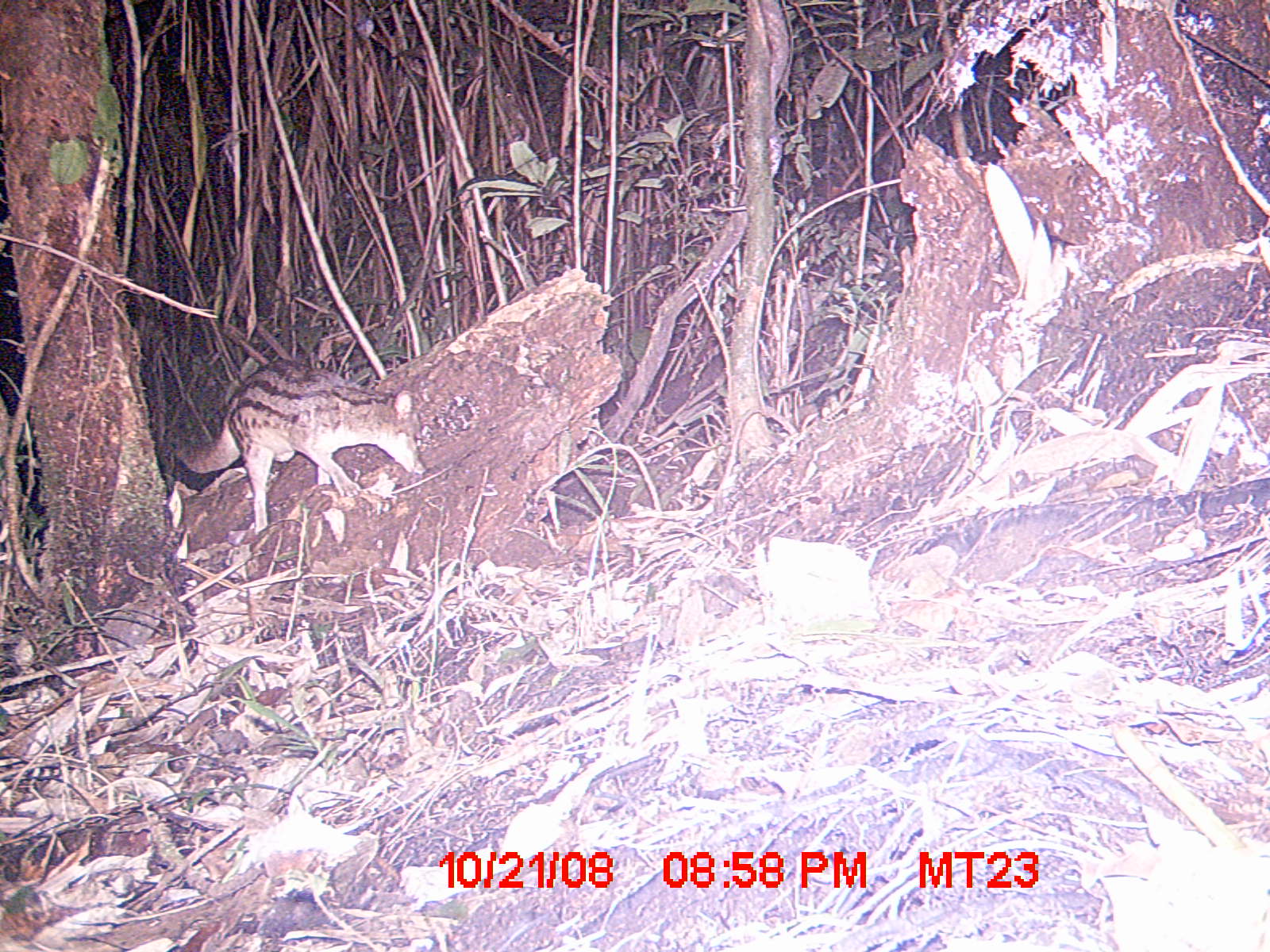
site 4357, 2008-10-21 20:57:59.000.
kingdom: Animalia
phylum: Chordata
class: Mammalia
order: Carnivora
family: Eupleridae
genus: Fossa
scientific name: Fossa fossana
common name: fanaloka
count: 1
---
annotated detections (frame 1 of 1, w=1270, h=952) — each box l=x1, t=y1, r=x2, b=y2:
fossa fossana: l=167, t=359, r=427, b=533